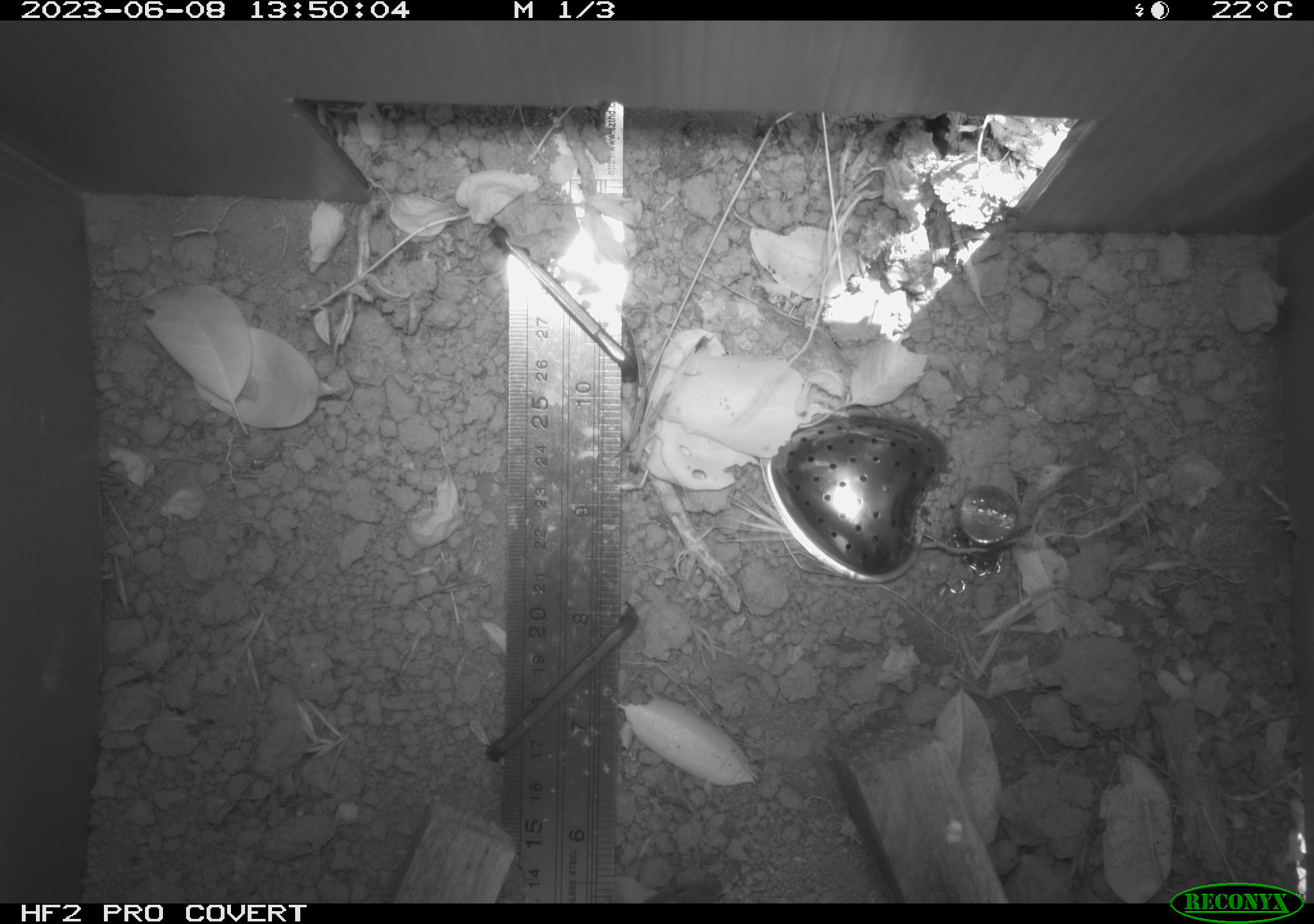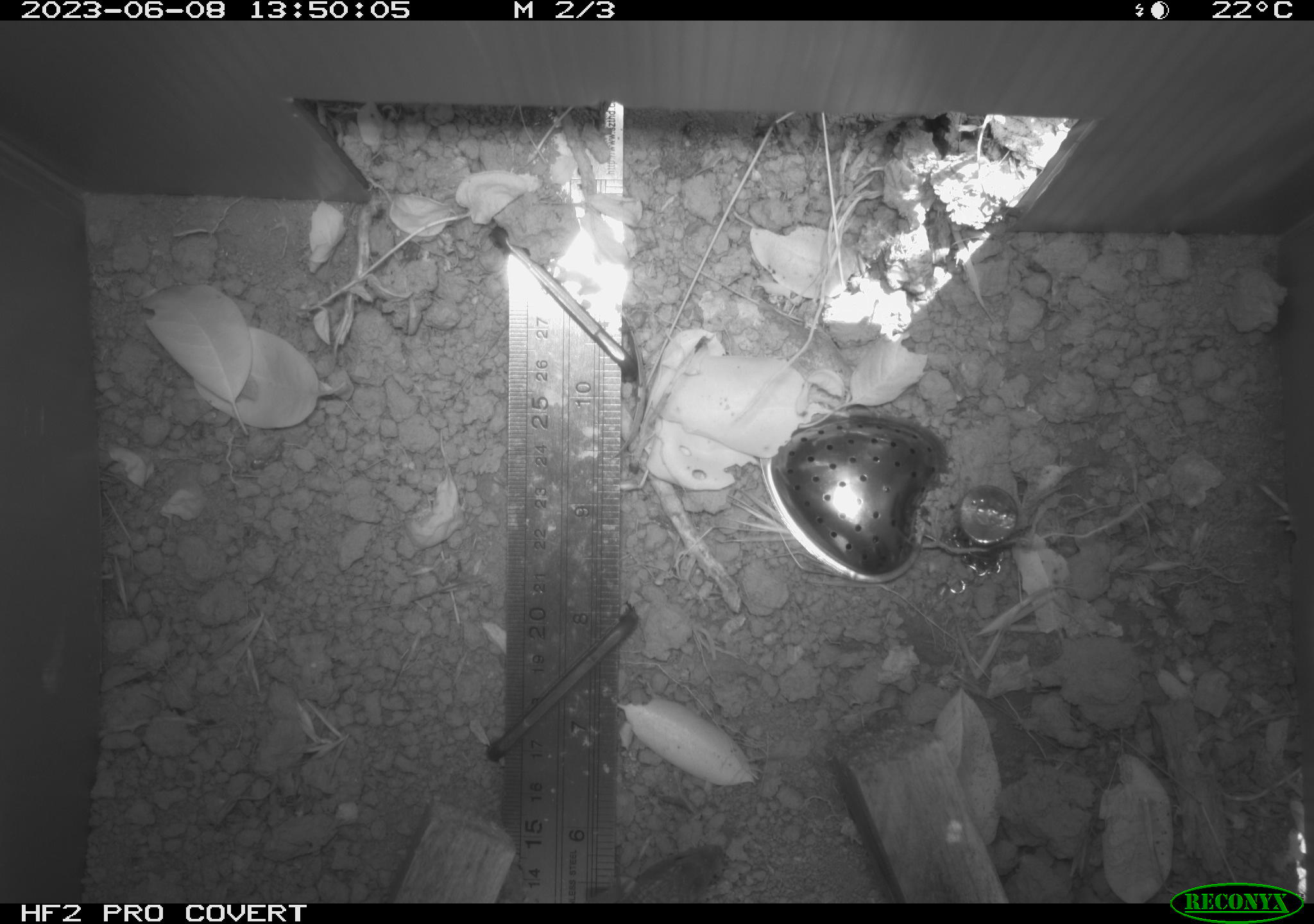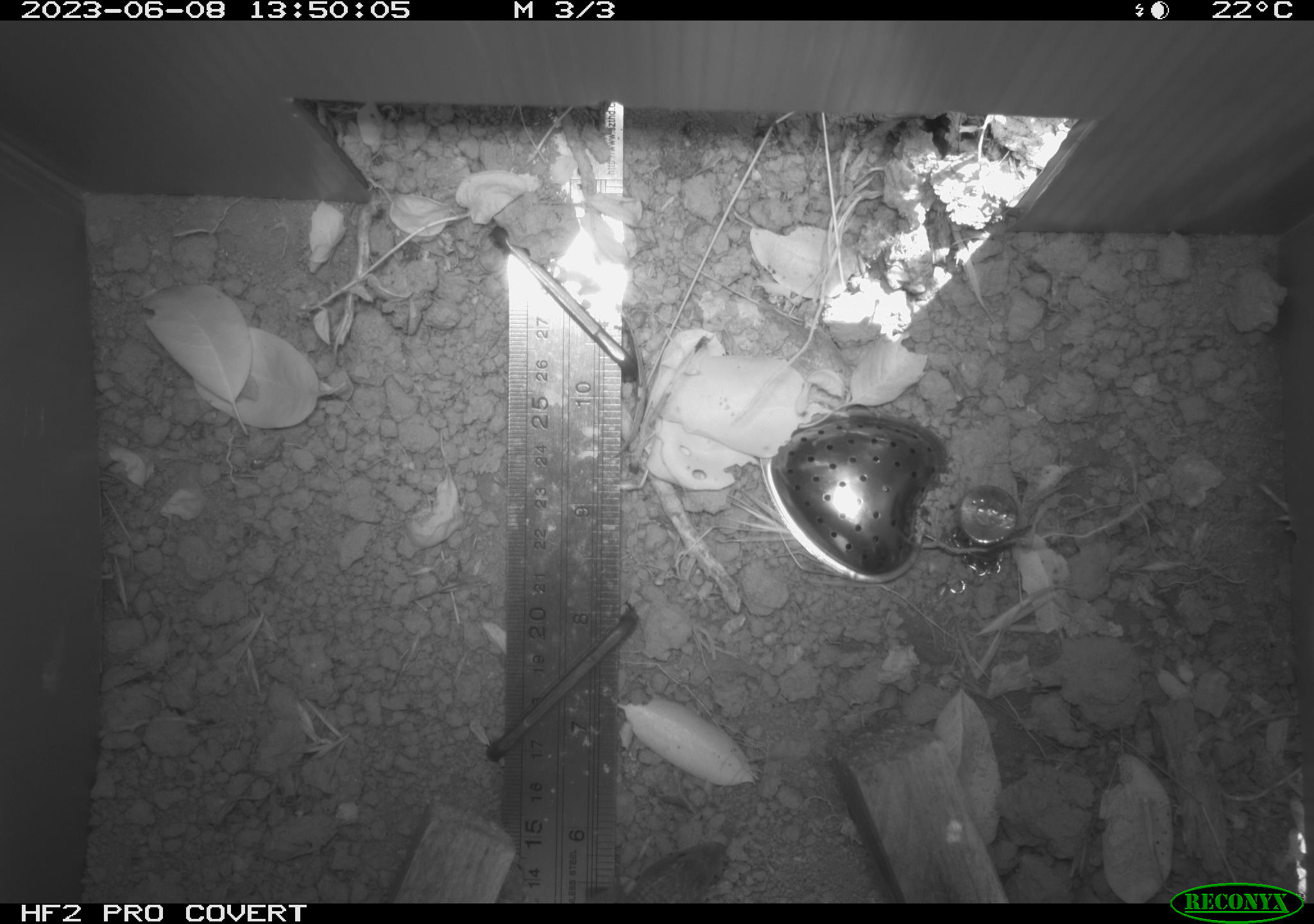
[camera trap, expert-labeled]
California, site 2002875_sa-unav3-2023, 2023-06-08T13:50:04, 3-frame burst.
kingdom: Animalia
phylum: Chordata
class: Reptilia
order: Squamata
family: Anguidae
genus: Elgaria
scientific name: Elgaria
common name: alligator lizards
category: elgaria species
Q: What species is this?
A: Elgaria species (alligator lizards) (Elgaria).